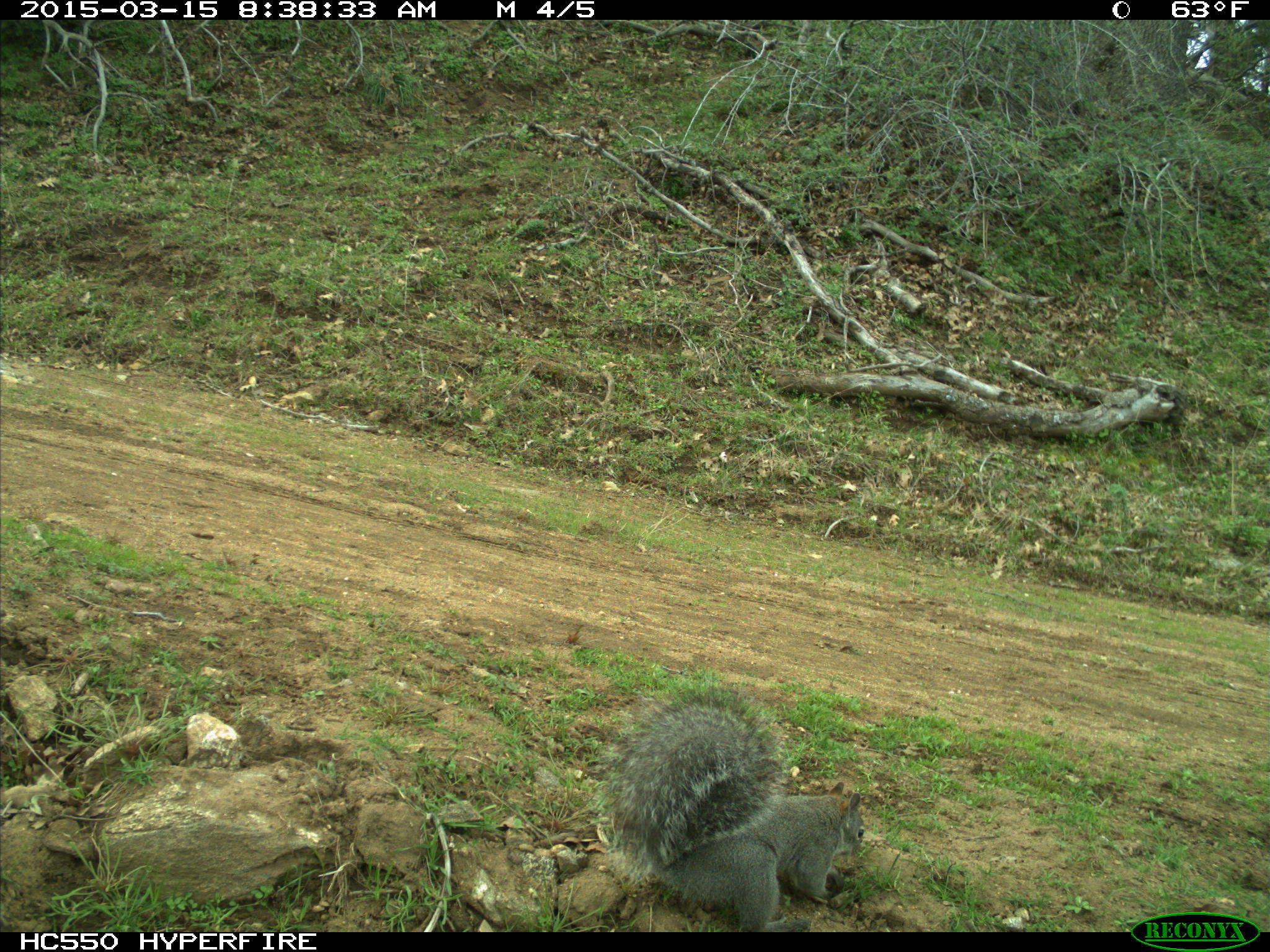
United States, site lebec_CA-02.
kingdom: Animalia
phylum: Chordata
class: Mammalia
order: Rodentia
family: Sciuridae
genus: Sciurus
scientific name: Sciurus carolinensis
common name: eastern gray squirrel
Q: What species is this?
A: Sciurus carolinensis (eastern gray squirrel).